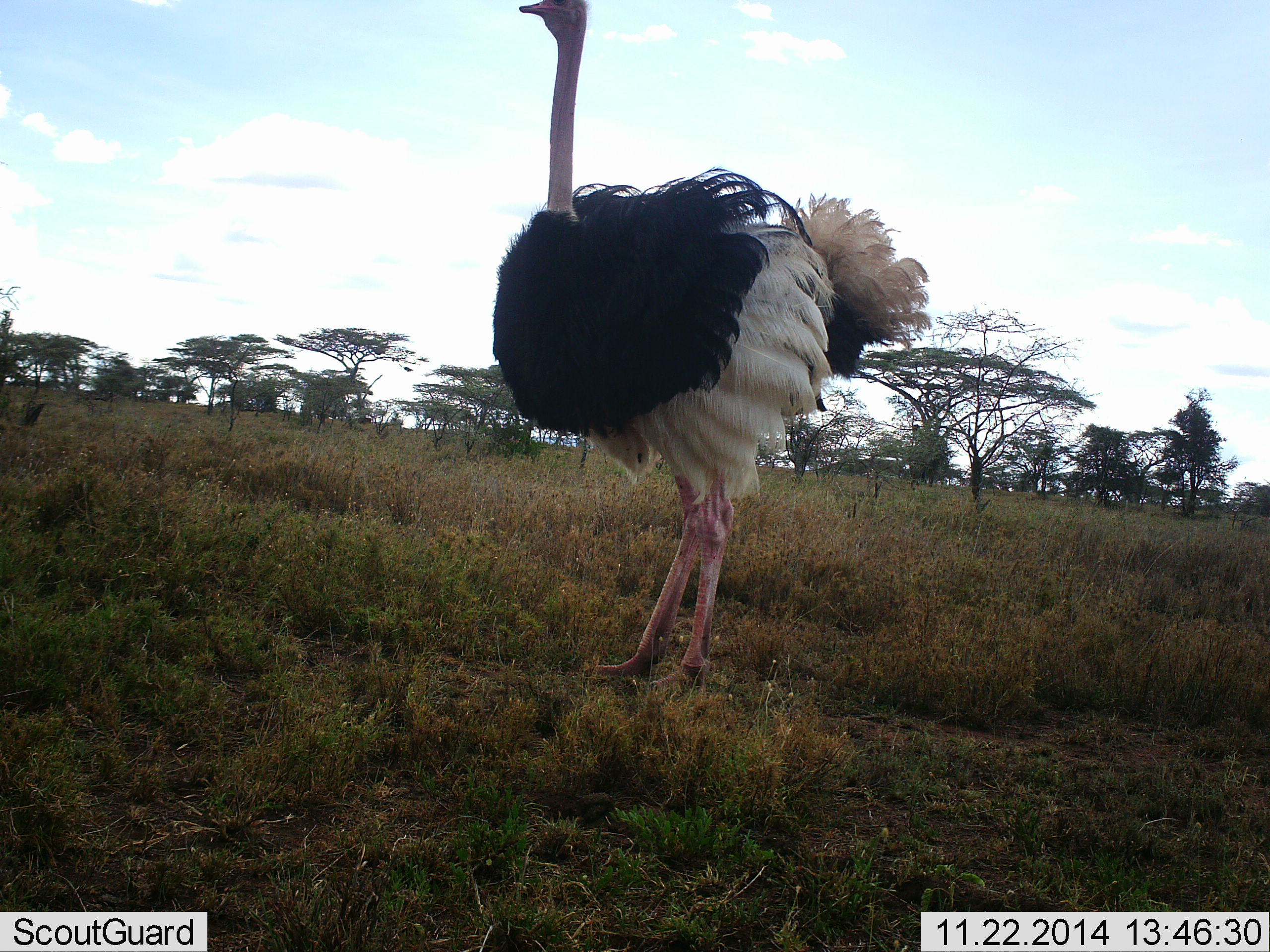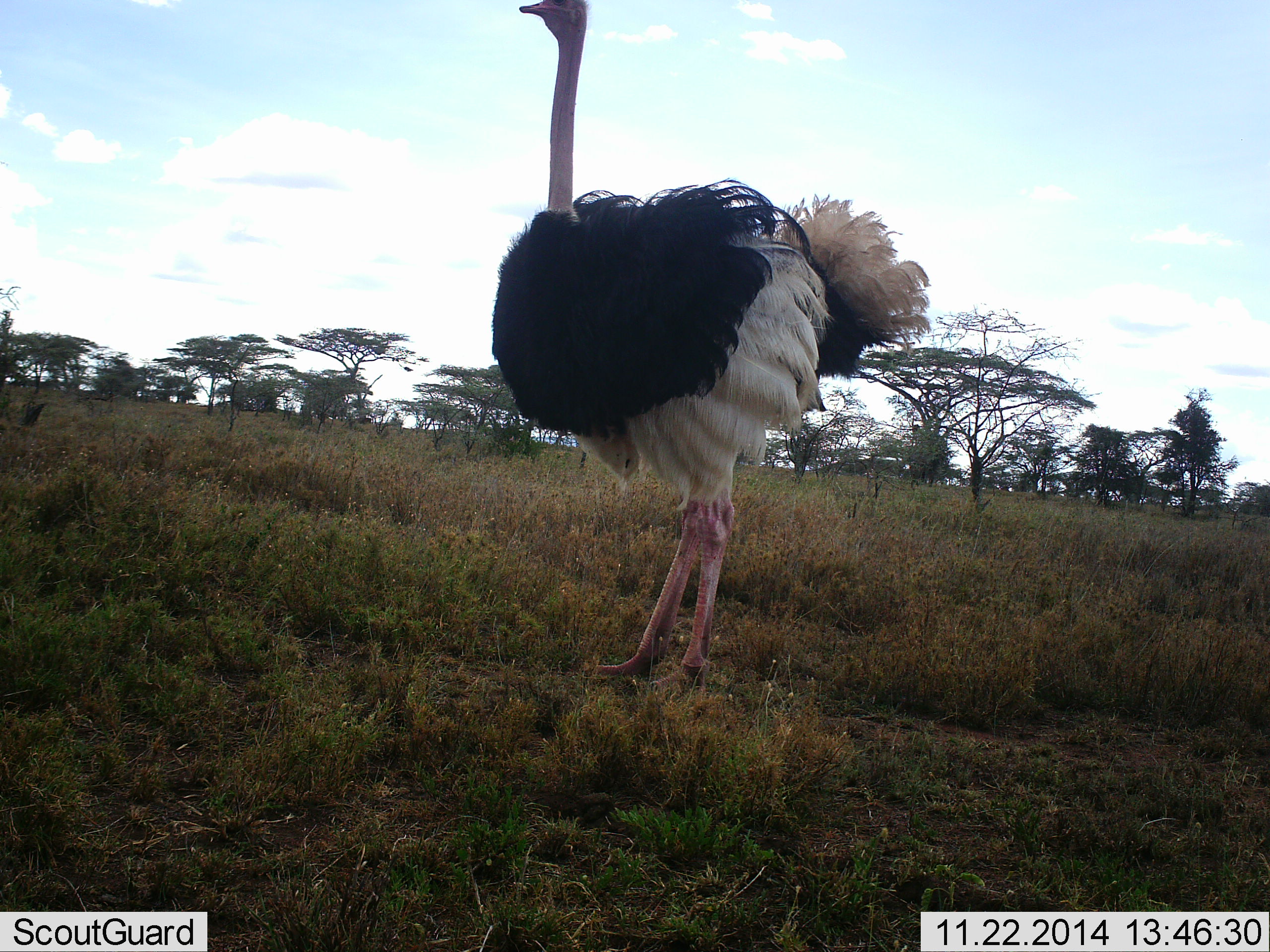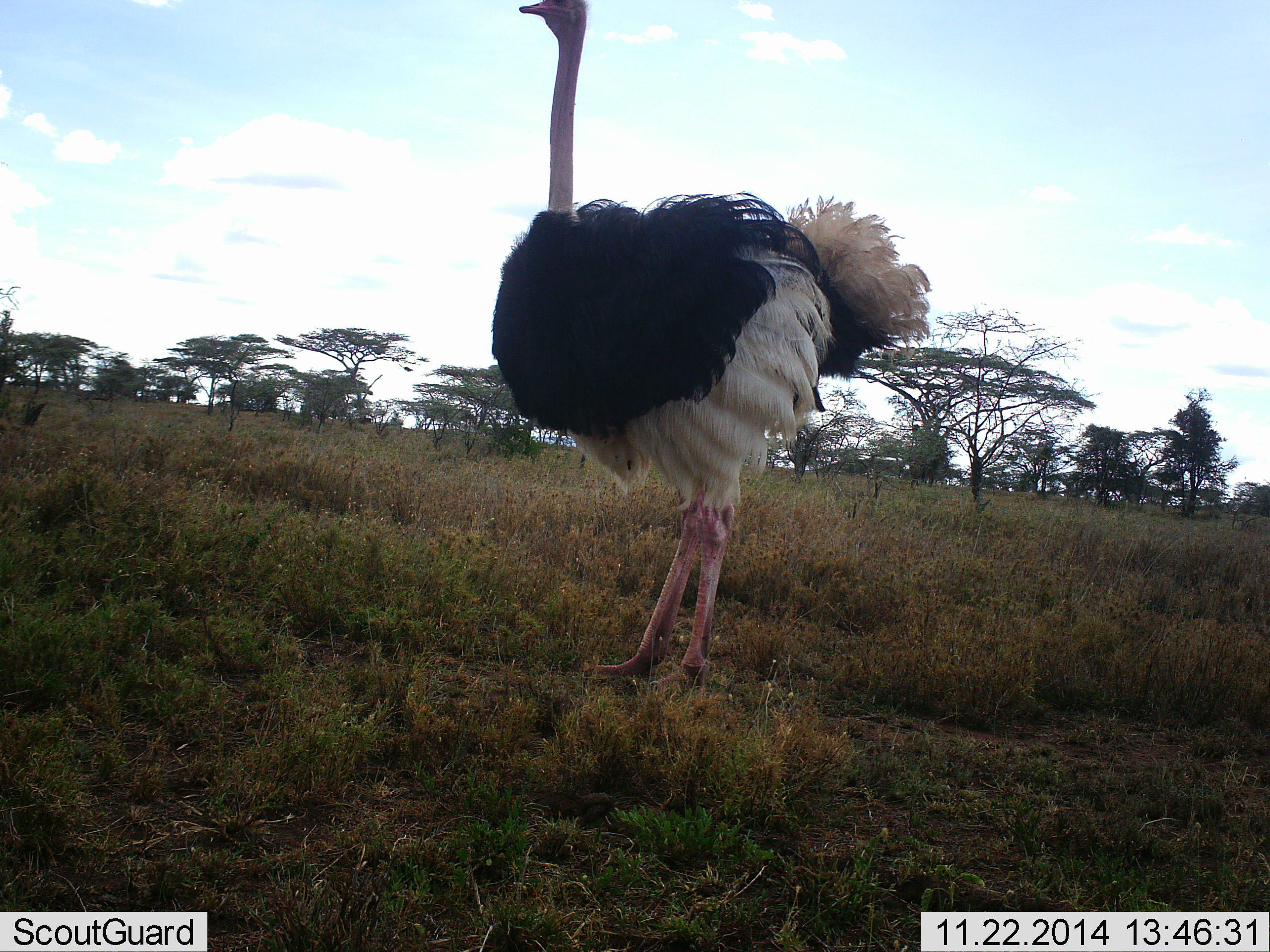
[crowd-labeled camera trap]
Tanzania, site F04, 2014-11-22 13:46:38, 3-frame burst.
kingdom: Animalia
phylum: Chordata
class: Aves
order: Struthioniformes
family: Struthionidae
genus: Struthio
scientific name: Struthio camelus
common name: ostrich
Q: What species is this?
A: Ostrich (Struthio camelus).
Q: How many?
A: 1.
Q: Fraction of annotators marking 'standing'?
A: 100%.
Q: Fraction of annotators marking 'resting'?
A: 0%.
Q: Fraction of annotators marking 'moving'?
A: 0%.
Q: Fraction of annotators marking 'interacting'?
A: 10%.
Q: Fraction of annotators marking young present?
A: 0%.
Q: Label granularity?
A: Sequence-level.